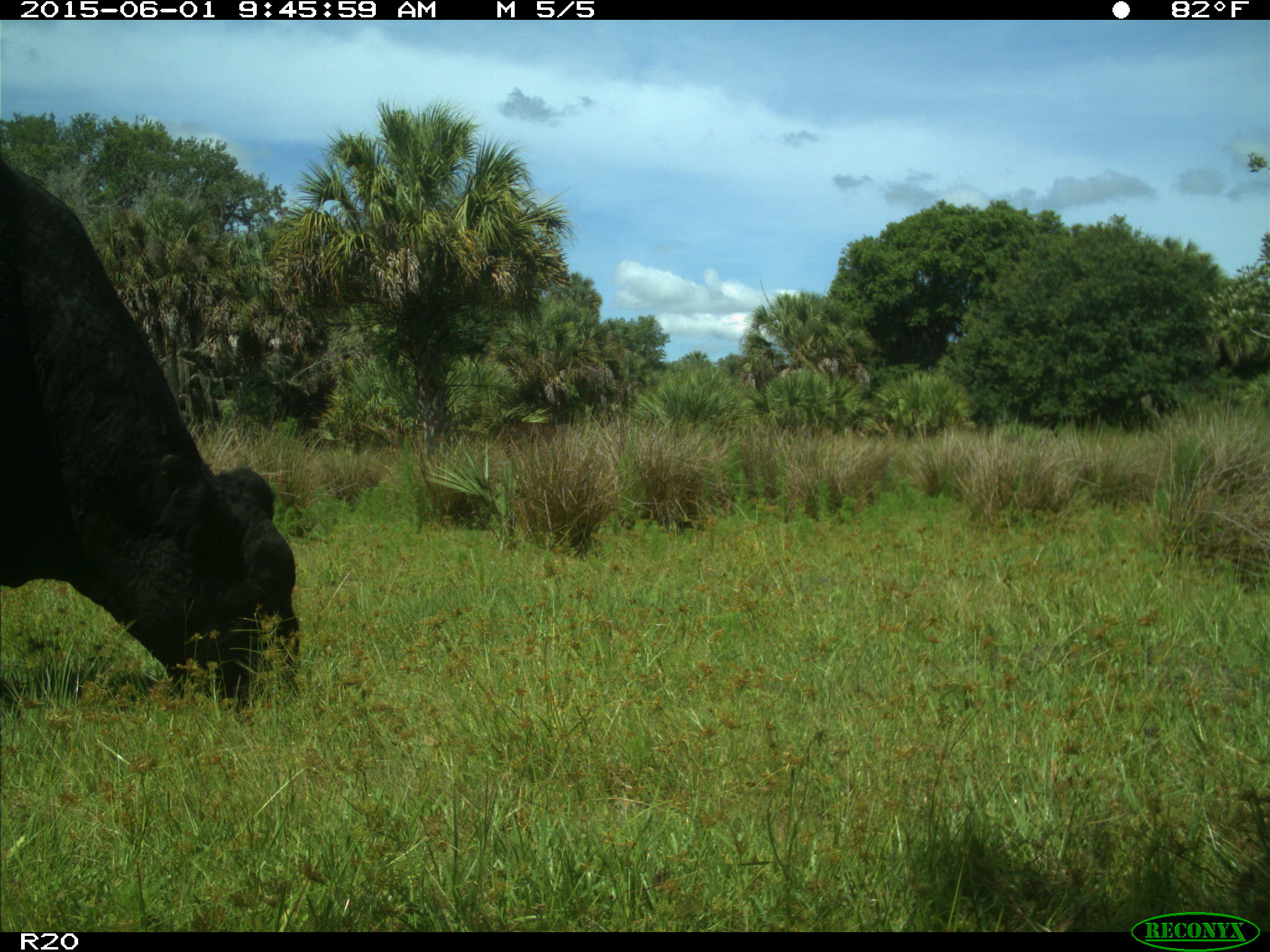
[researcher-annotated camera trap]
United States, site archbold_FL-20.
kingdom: Animalia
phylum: Chordata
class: Mammalia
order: Artiodactyla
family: Bovidae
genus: Bos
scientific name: Bos taurus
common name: domestic cow